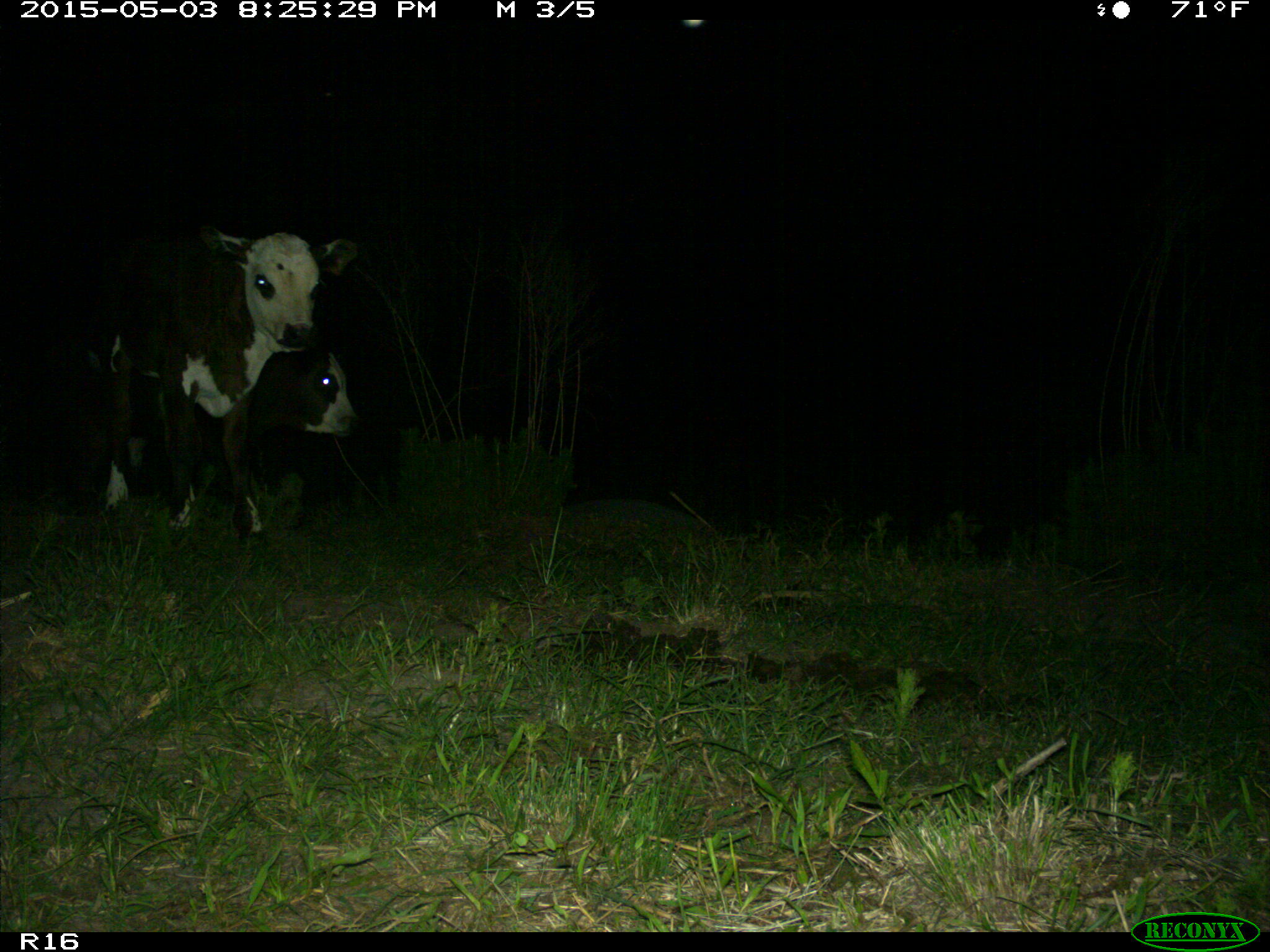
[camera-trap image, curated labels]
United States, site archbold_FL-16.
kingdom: Animalia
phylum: Chordata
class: Mammalia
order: Artiodactyla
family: Bovidae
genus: Bos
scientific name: Bos taurus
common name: domestic cow